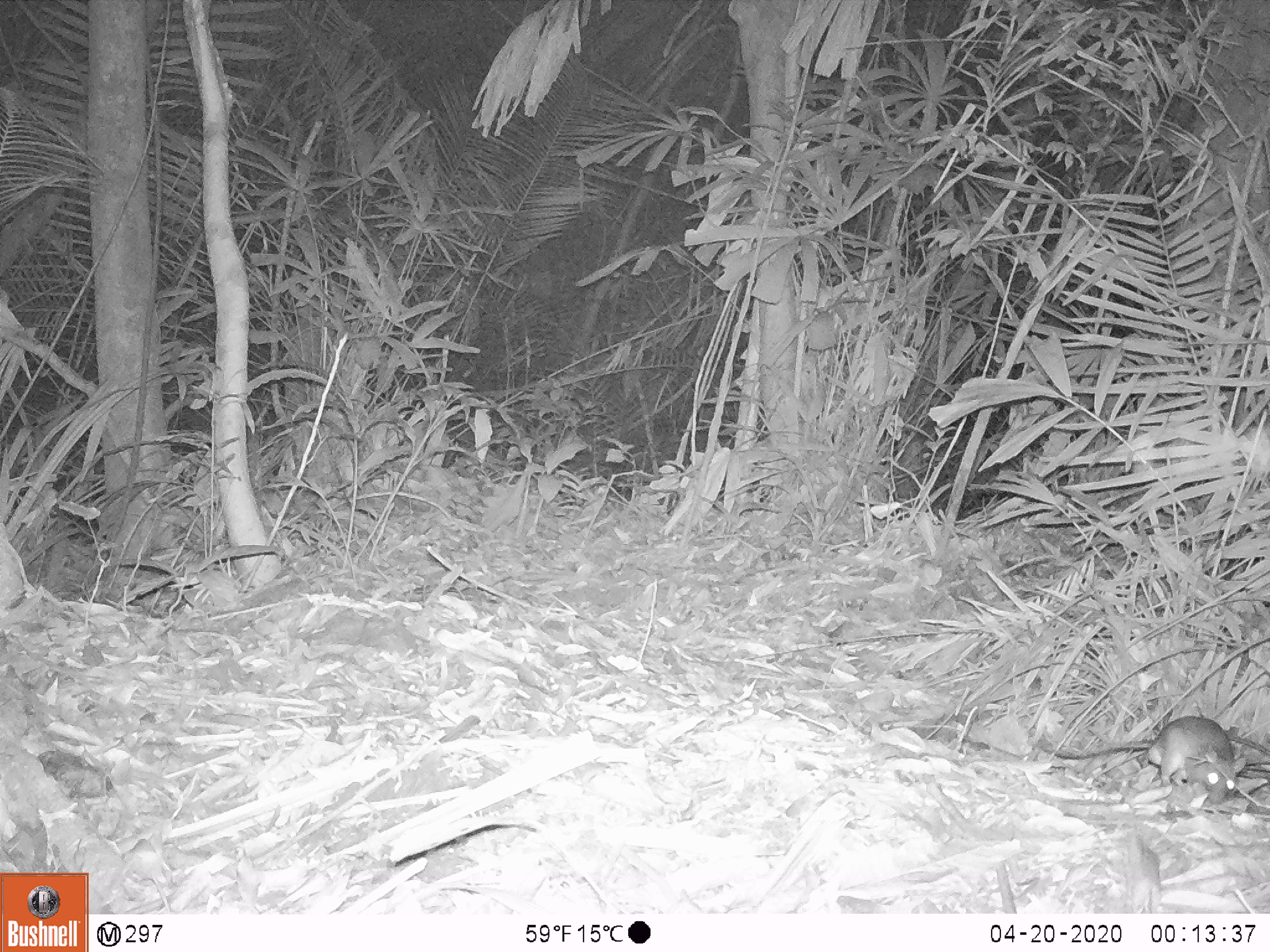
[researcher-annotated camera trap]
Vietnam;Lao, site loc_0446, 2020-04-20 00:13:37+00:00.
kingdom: Animalia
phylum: Chordata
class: Mammalia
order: Rodentia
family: Muridae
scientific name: Muridae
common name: old-world mice and rats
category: unidentified murid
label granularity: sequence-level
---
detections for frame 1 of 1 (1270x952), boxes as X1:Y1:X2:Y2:
unidentified murid: 1038:714:1247:804